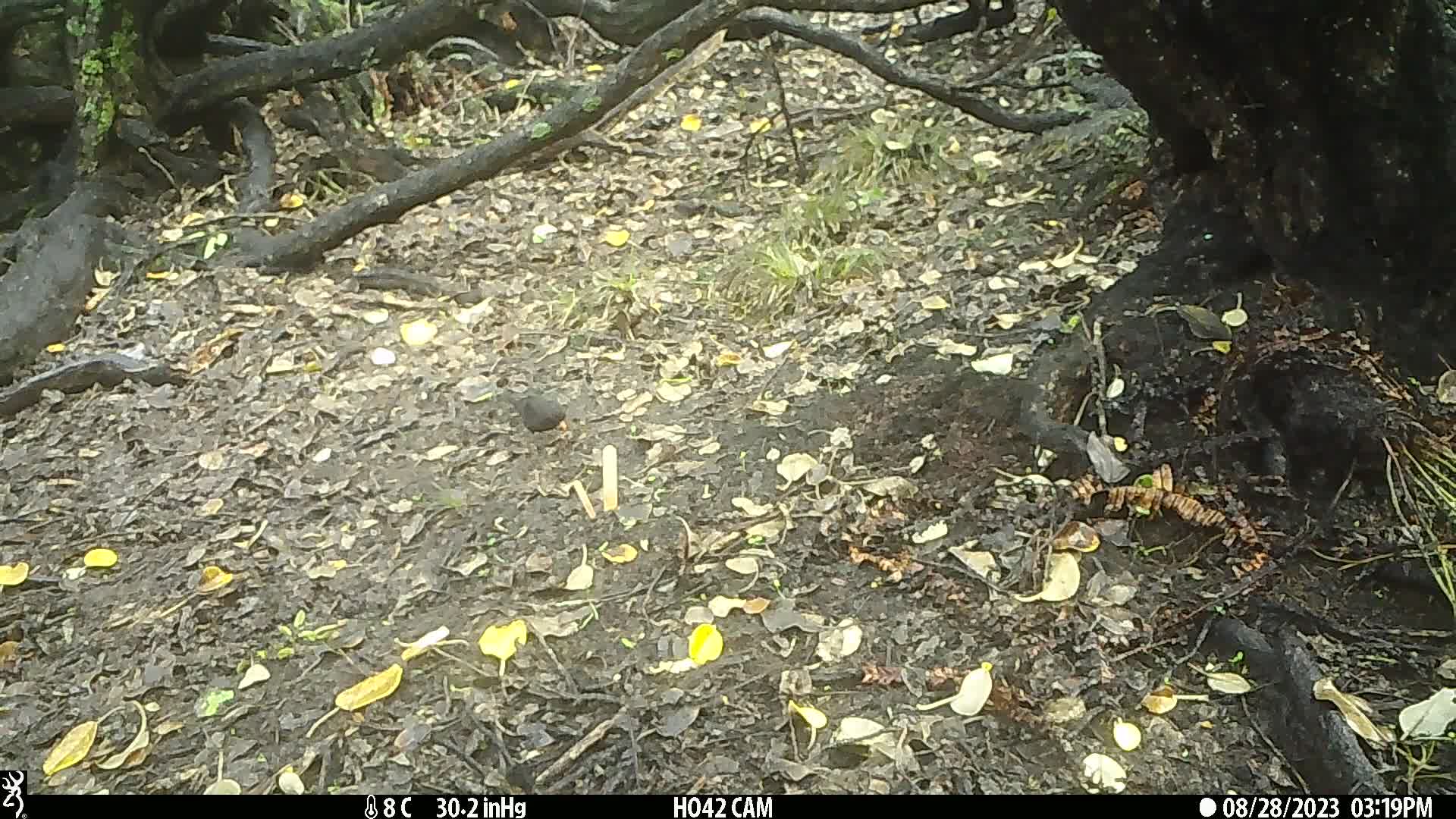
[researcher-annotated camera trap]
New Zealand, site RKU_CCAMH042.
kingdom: Animalia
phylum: Chordata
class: Aves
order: Passeriformes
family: Turdidae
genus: Turdus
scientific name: Turdus merula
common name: eurasian blackbird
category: blackbird